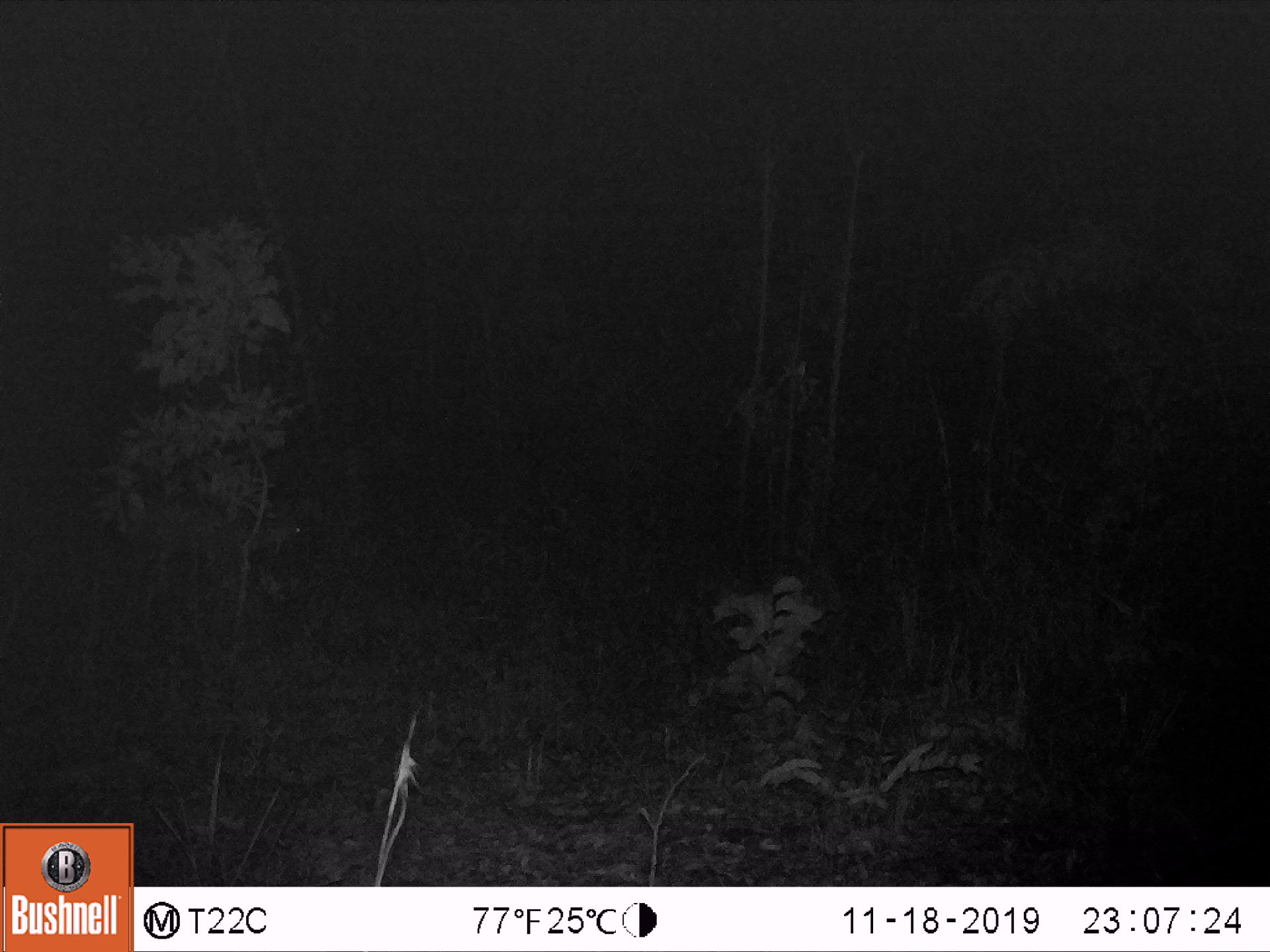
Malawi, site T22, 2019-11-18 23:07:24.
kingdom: Animalia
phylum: Chordata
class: Mammalia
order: Artiodactyla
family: Bovidae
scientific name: Antilopinae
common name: small antelope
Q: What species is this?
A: Small antelope (Antilopinae).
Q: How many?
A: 1.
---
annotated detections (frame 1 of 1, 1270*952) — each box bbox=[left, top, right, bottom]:
small antelope: bbox=[132, 502, 313, 608]